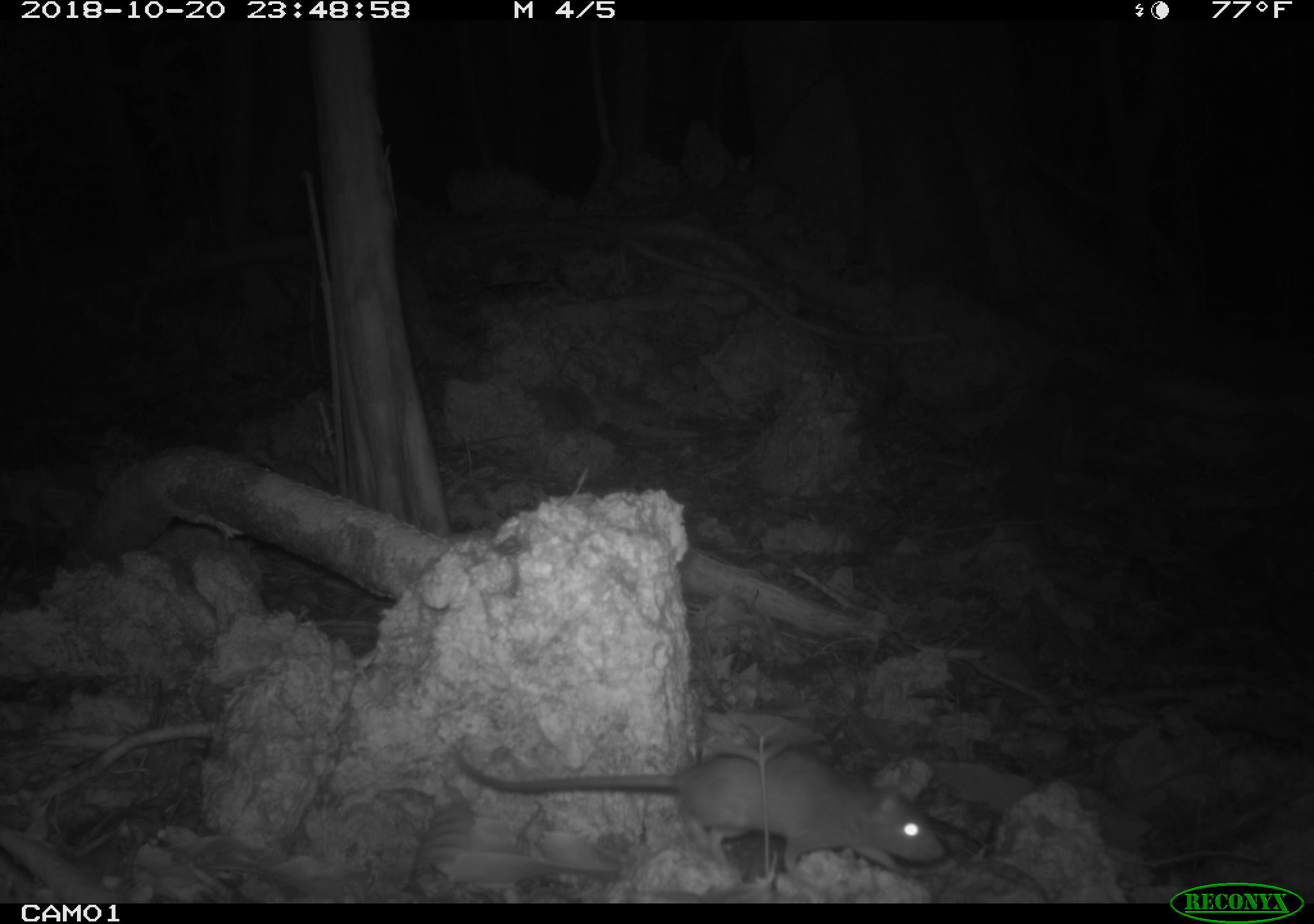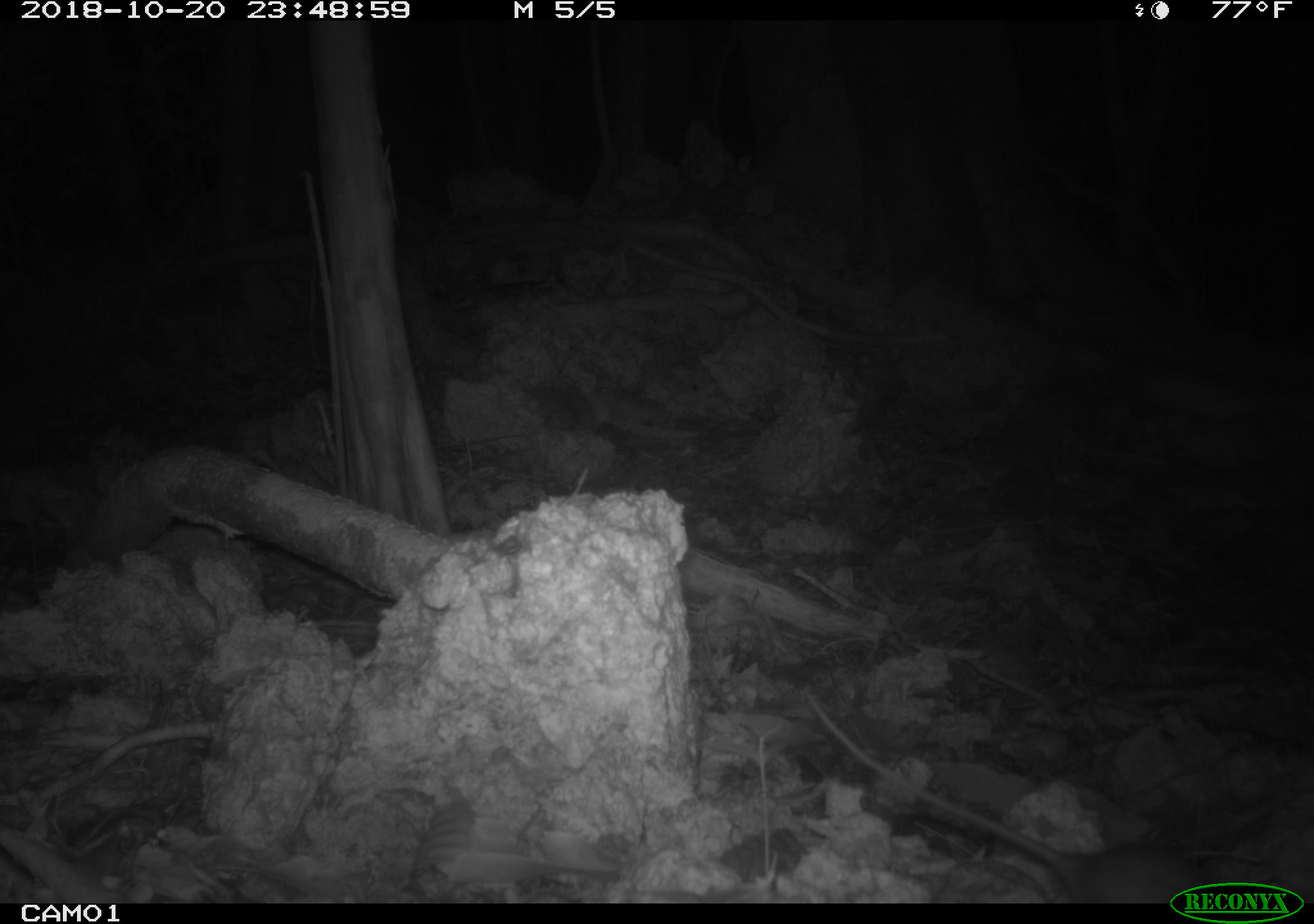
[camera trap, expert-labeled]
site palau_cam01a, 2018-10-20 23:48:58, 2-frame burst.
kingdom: Animalia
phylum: Chordata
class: Mammalia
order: Rodentia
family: Muridae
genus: Rattus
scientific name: Rattus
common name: rat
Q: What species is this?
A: Rat (Rattus).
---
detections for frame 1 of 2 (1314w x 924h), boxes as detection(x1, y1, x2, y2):
rat: detection(438, 724, 951, 889)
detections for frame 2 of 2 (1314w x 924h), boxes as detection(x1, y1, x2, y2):
rat: detection(797, 678, 1169, 907)